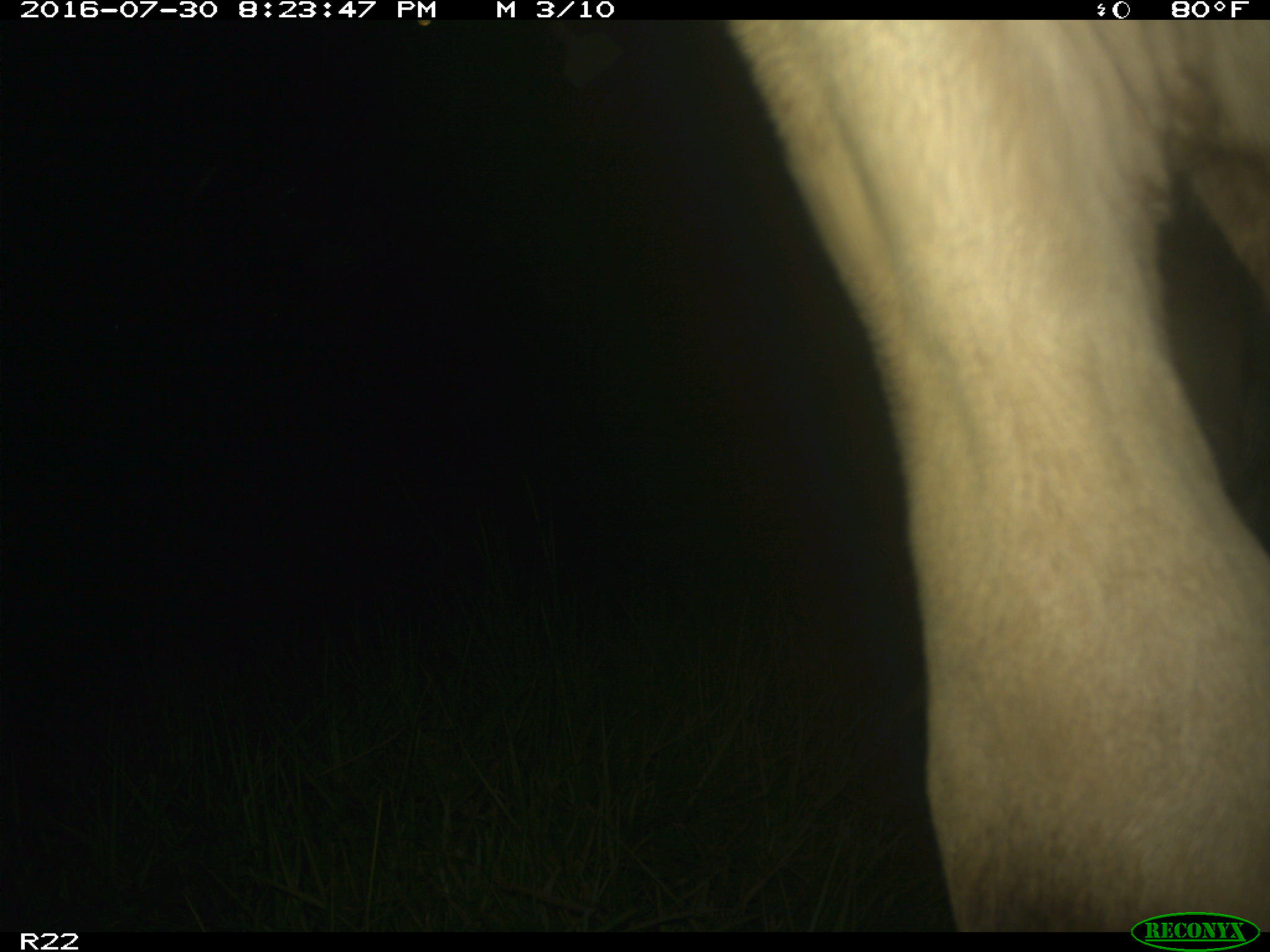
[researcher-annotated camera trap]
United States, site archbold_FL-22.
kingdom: Animalia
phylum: Chordata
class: Mammalia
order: Artiodactyla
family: Bovidae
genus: Bos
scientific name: Bos taurus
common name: domestic cow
Bos taurus (domestic cow).